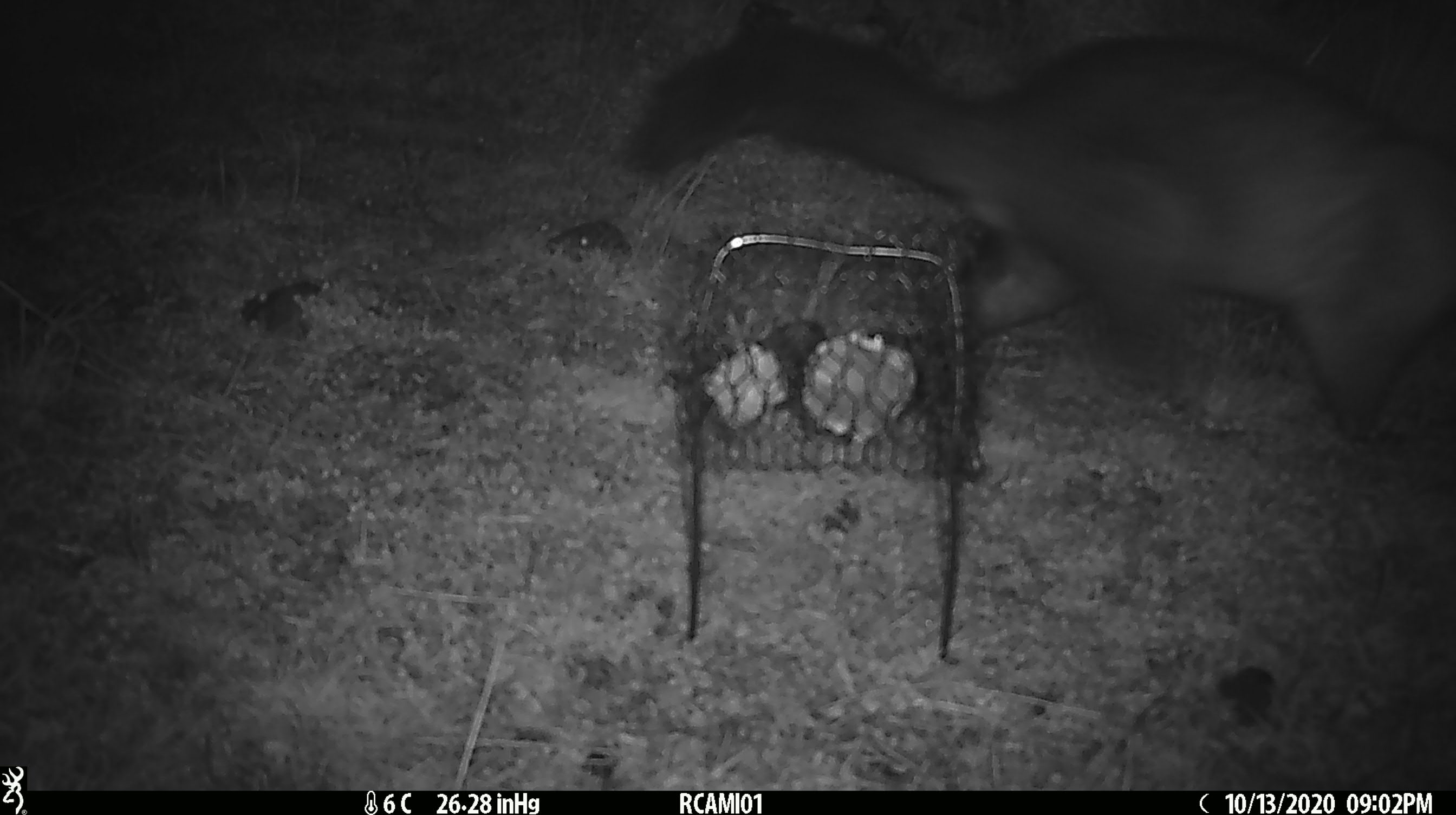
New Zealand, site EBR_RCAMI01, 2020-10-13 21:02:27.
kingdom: Animalia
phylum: Chordata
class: Mammalia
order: Diprotodontia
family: Phalangeridae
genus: Trichosurus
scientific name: Trichosurus vulpecula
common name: common brushtail possum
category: possum